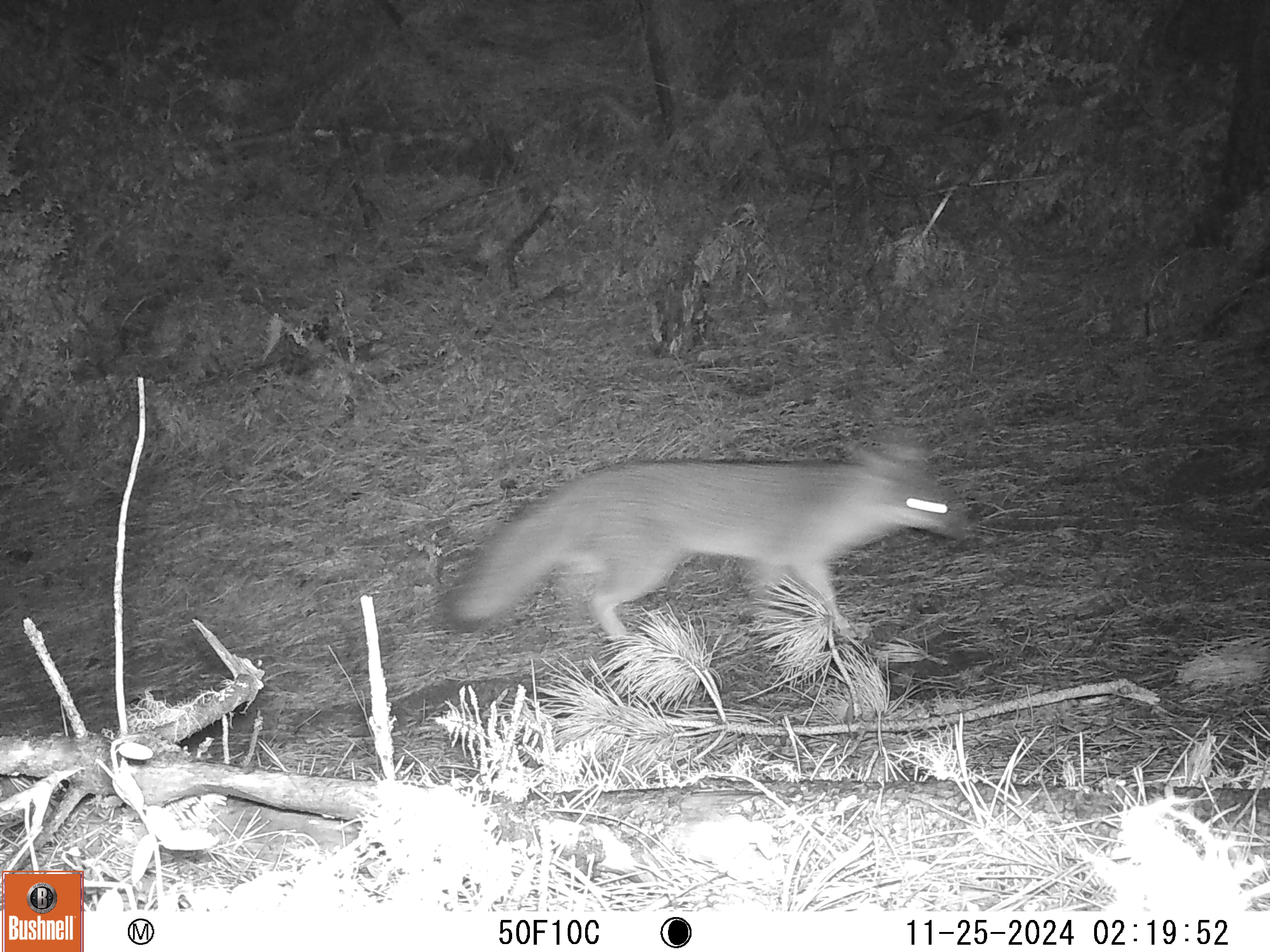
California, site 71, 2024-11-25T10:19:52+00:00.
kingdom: Animalia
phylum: Chordata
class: Mammalia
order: Carnivora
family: Canidae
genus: Urocyon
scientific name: Urocyon cinereoargenteus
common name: gray fox